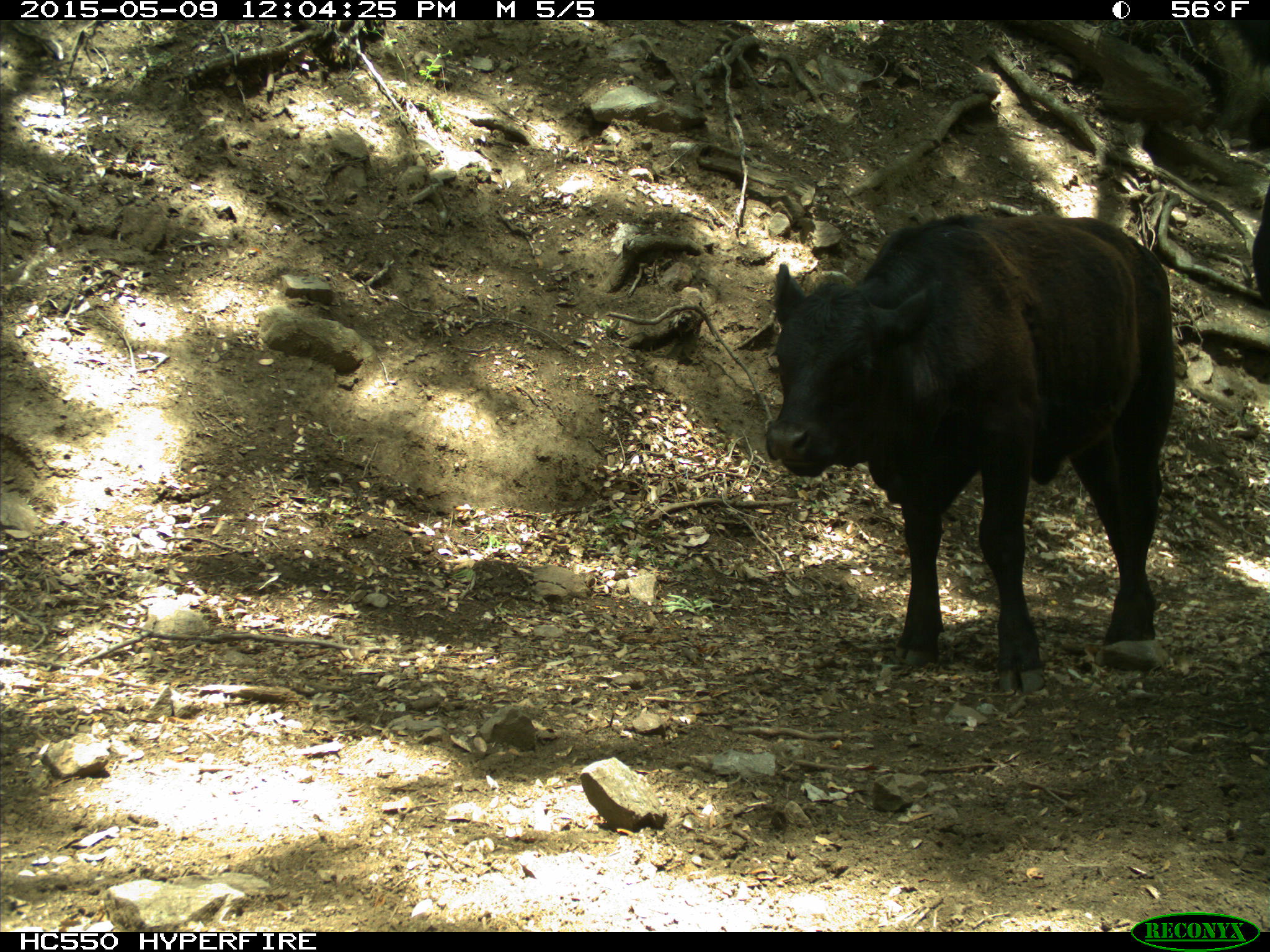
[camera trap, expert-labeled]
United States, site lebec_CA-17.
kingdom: Animalia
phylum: Chordata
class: Mammalia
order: Artiodactyla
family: Bovidae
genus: Bos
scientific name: Bos taurus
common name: domestic cow